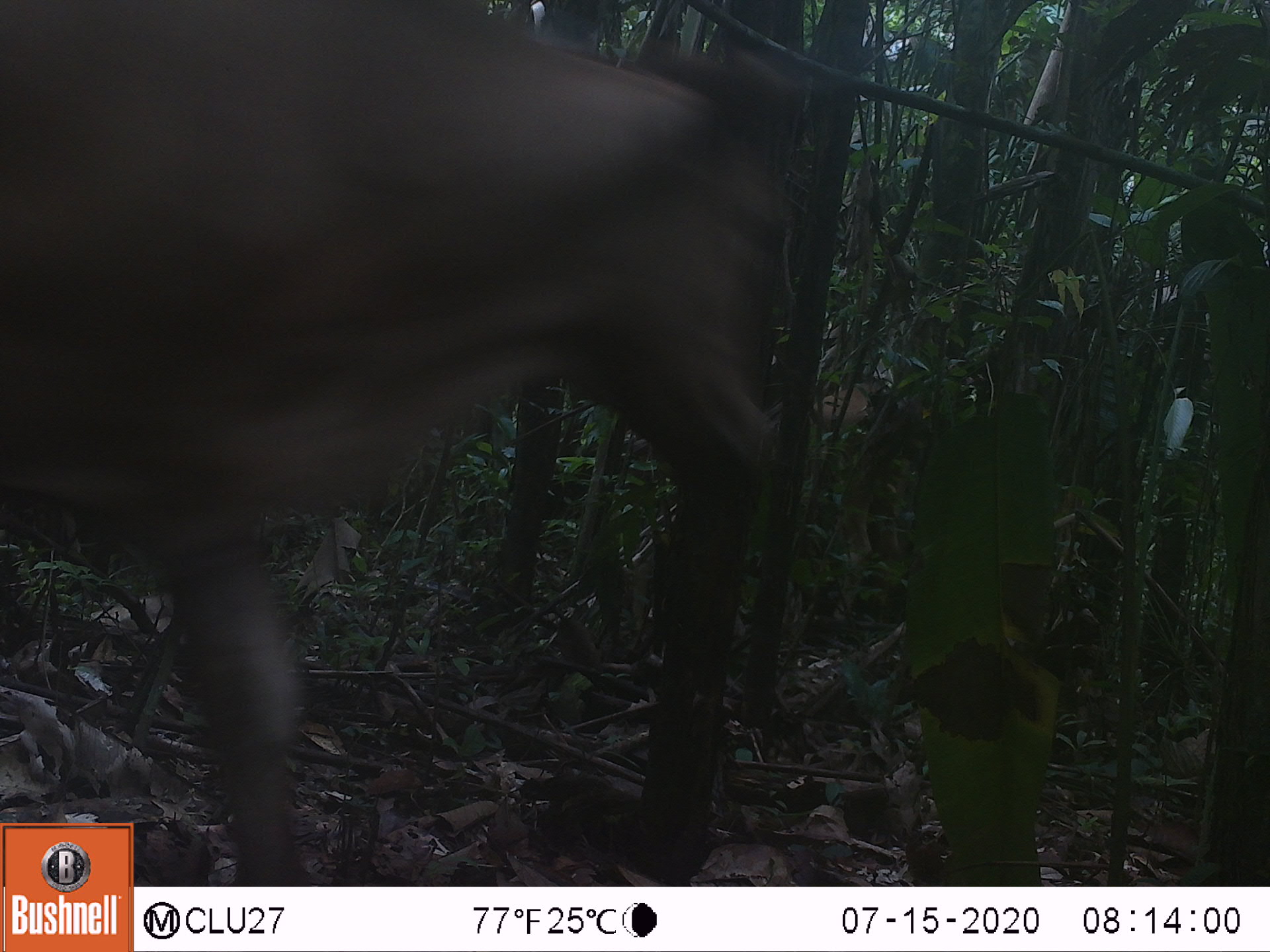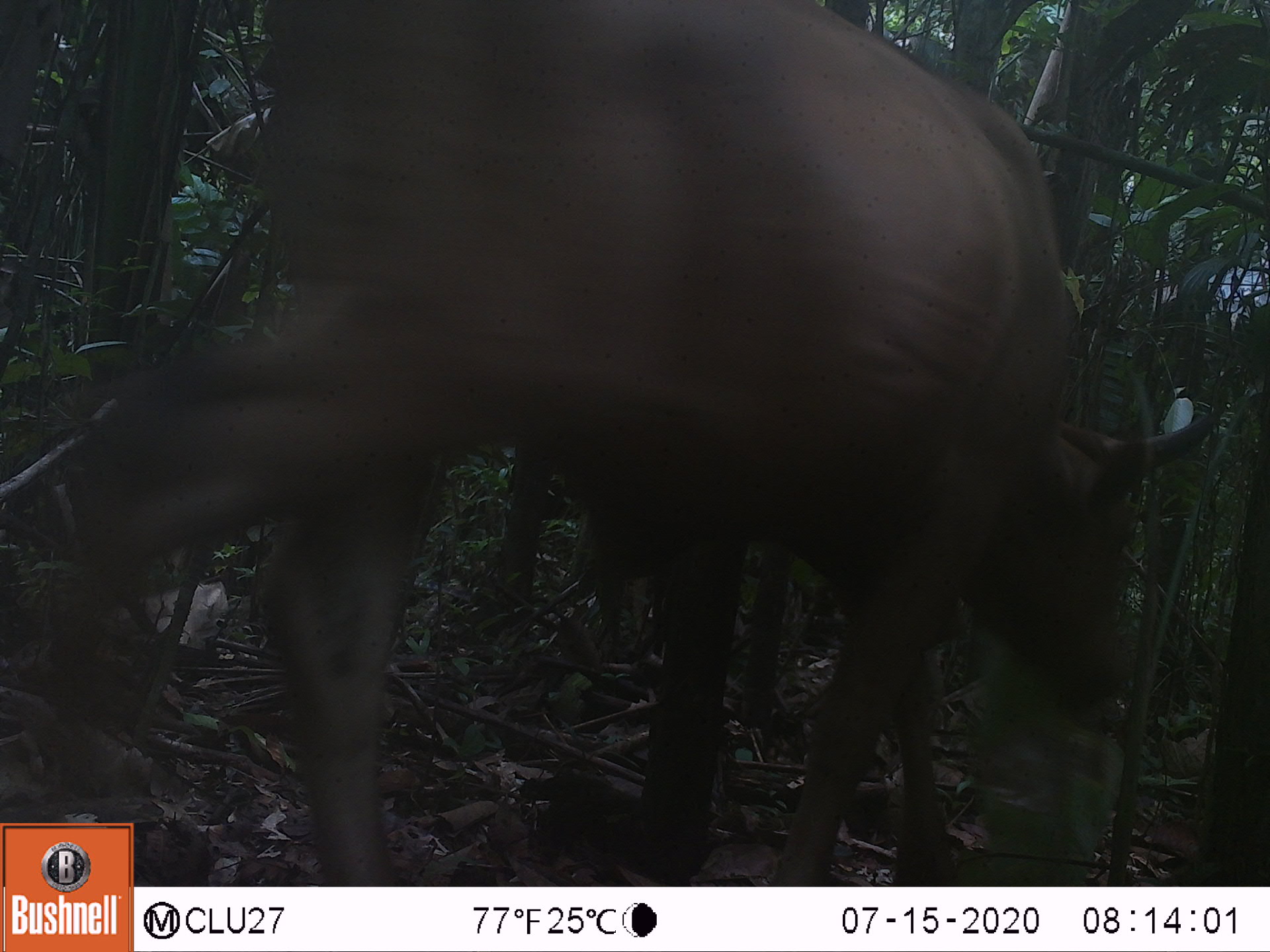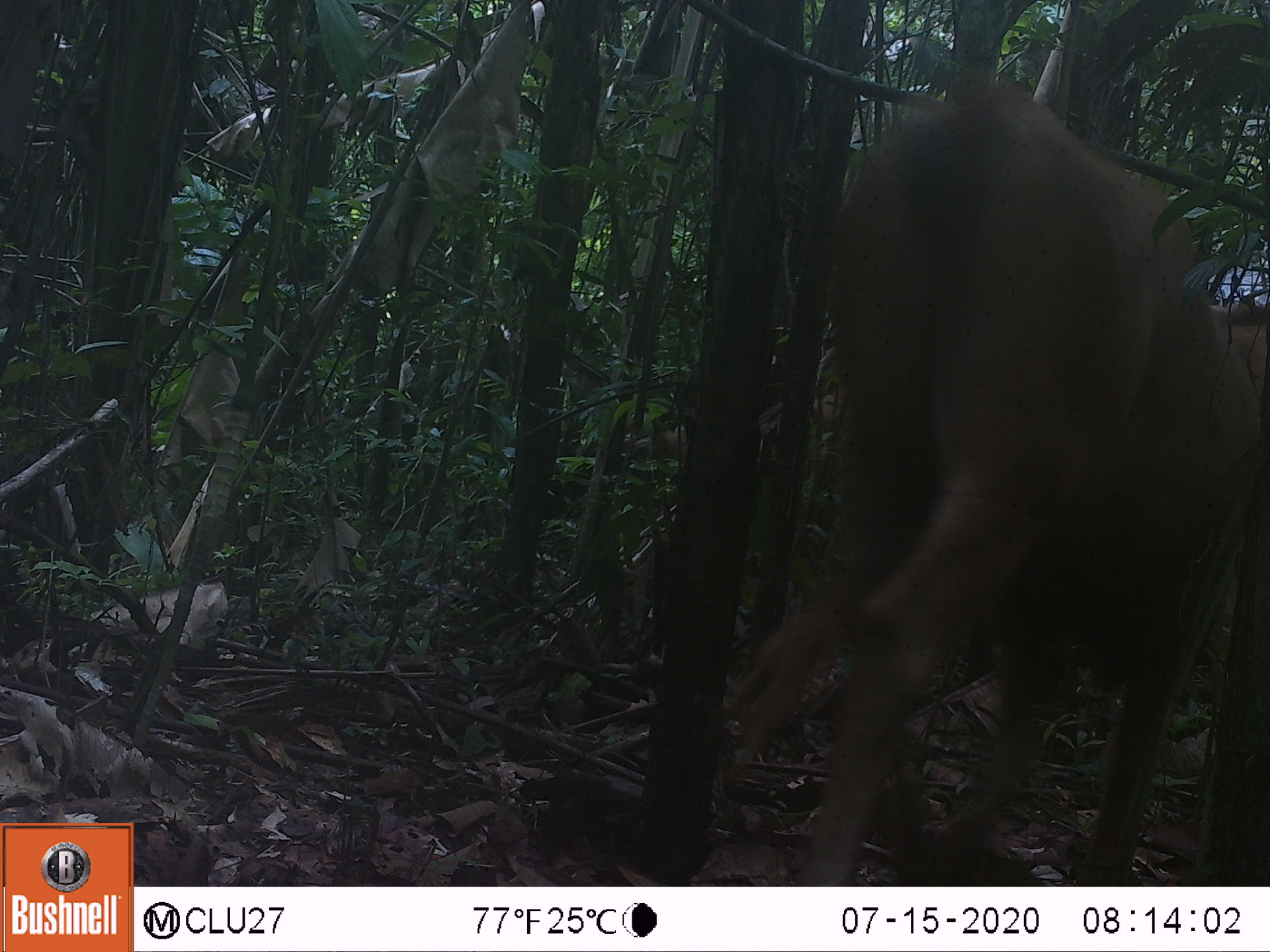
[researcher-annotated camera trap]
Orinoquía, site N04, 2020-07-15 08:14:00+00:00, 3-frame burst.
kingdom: Animalia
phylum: Chordata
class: Mammalia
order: Artiodactyla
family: Bovidae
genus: Bos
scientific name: Bos taurus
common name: cow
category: cattle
Cattle (cow) (Bos taurus).